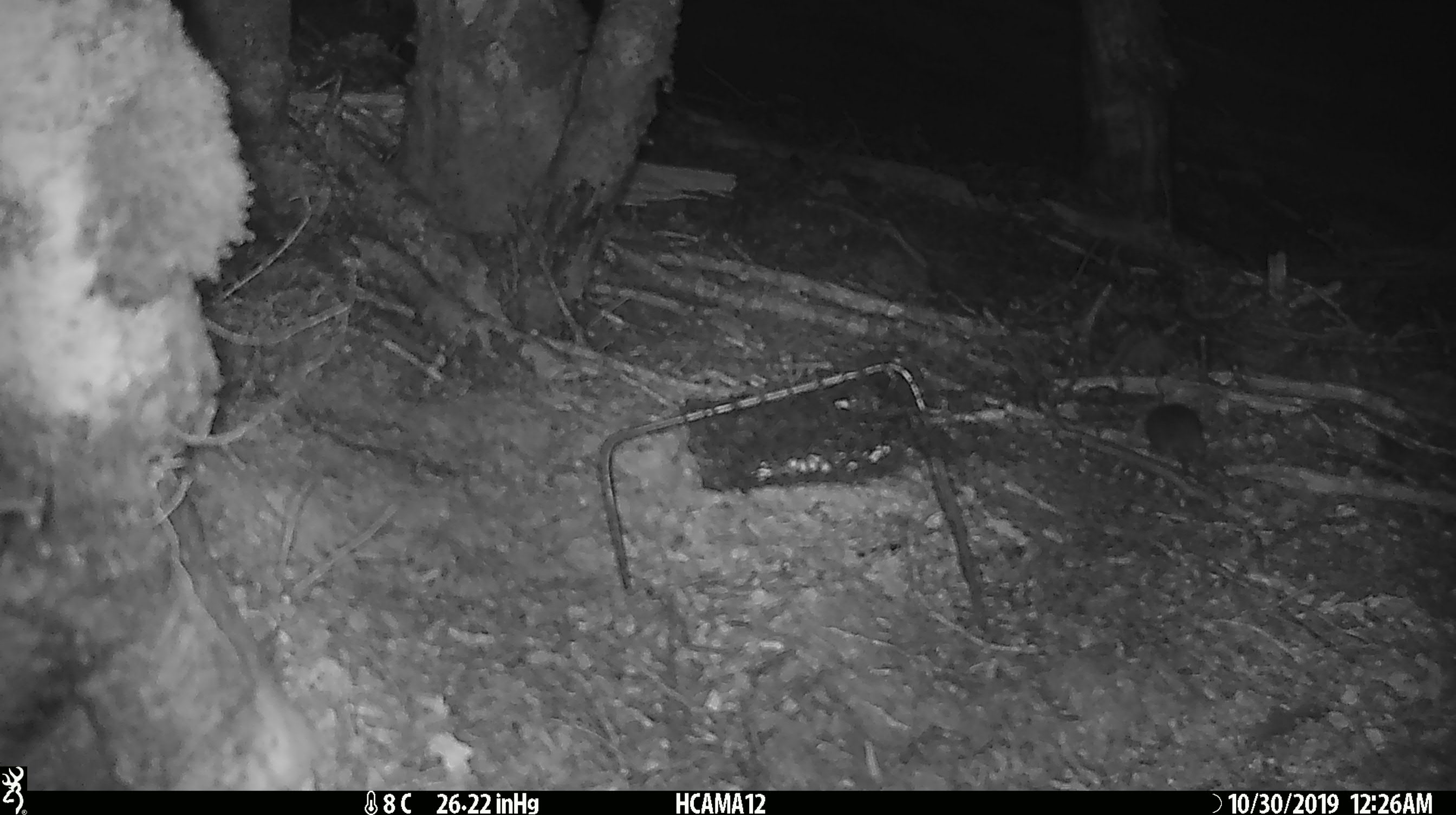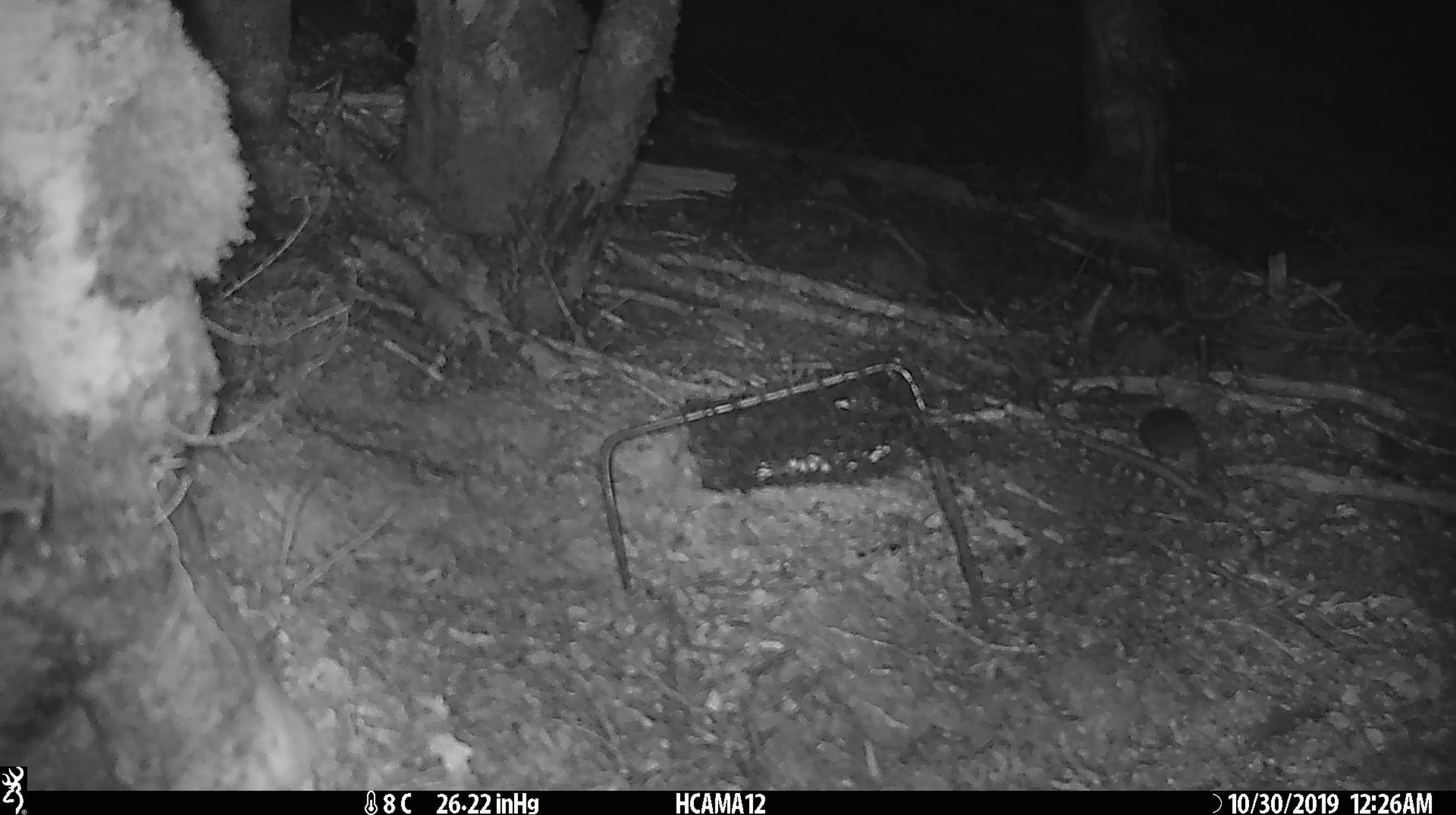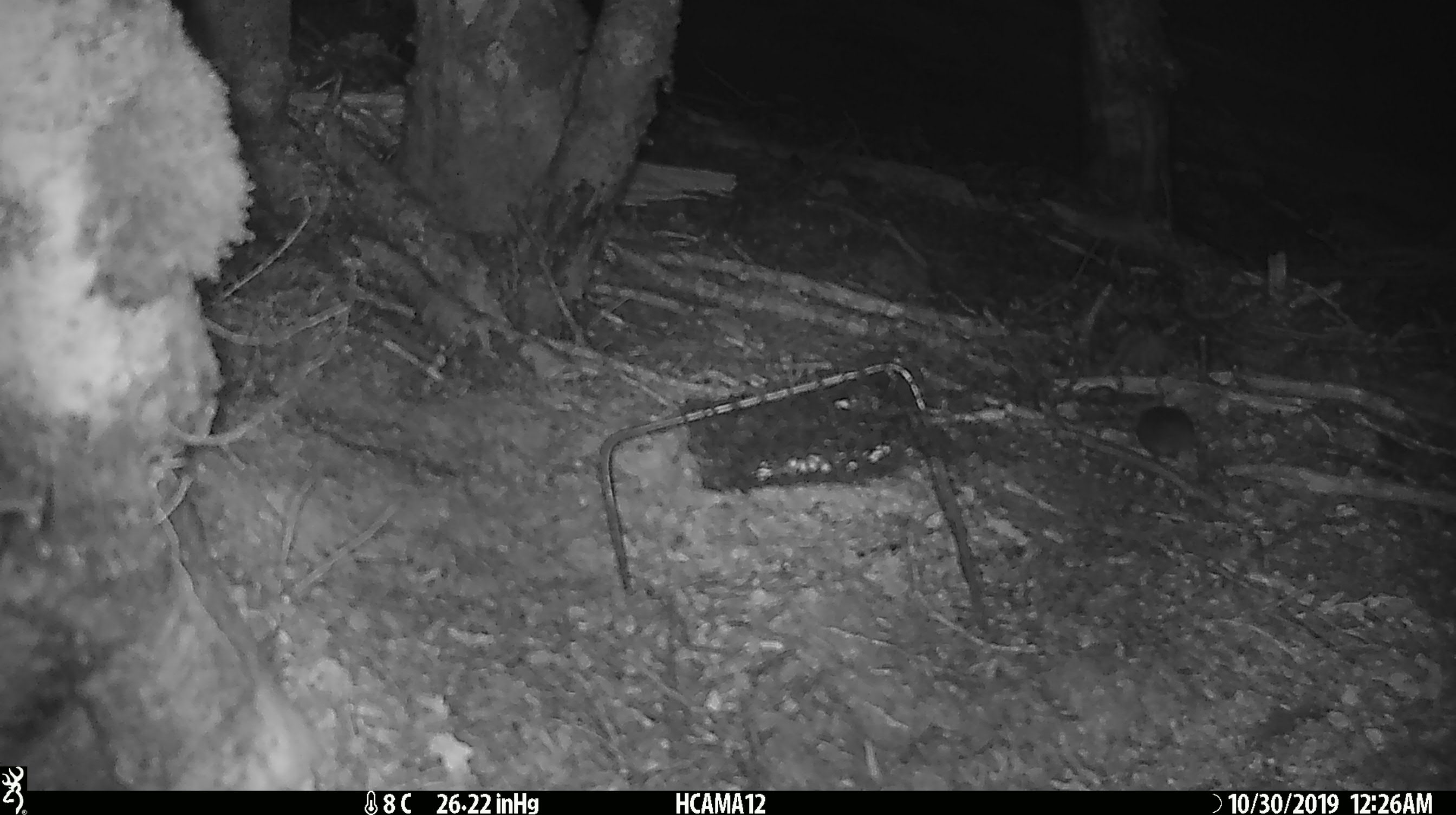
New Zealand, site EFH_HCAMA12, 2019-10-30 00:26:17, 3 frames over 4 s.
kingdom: Animalia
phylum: Chordata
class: Mammalia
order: Rodentia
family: Muridae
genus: Mus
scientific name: Mus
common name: mouse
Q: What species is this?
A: Mouse (Mus).